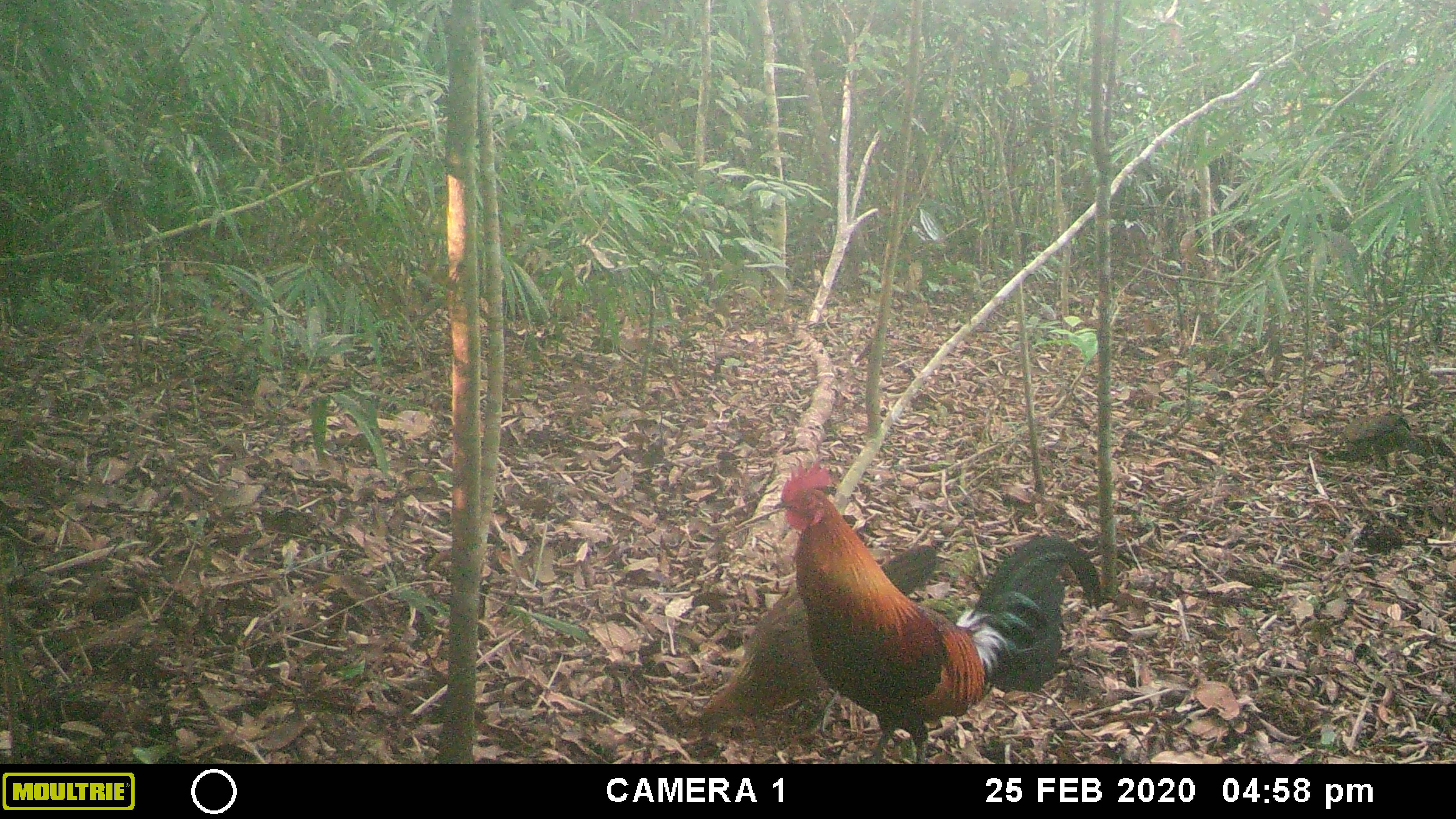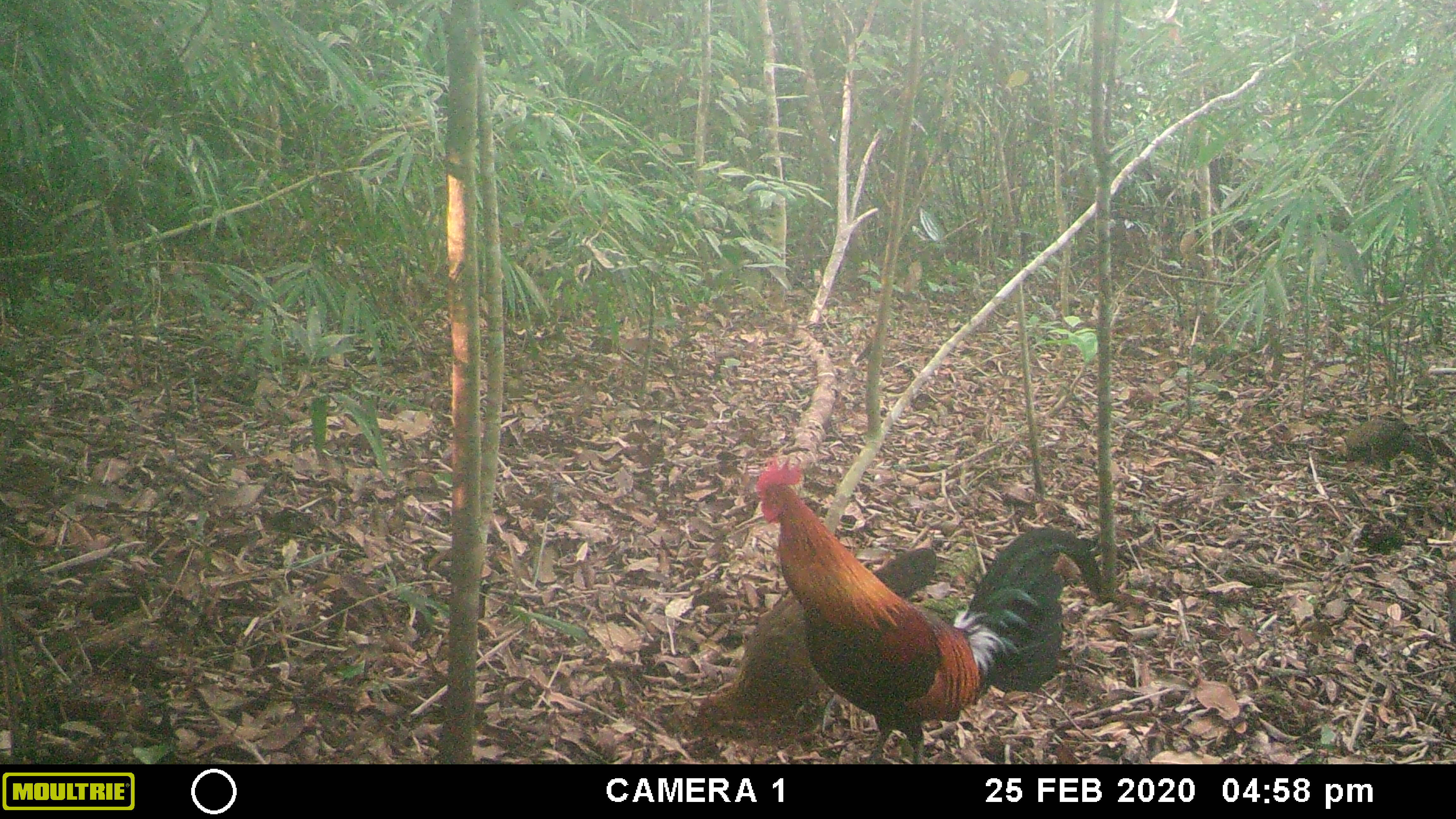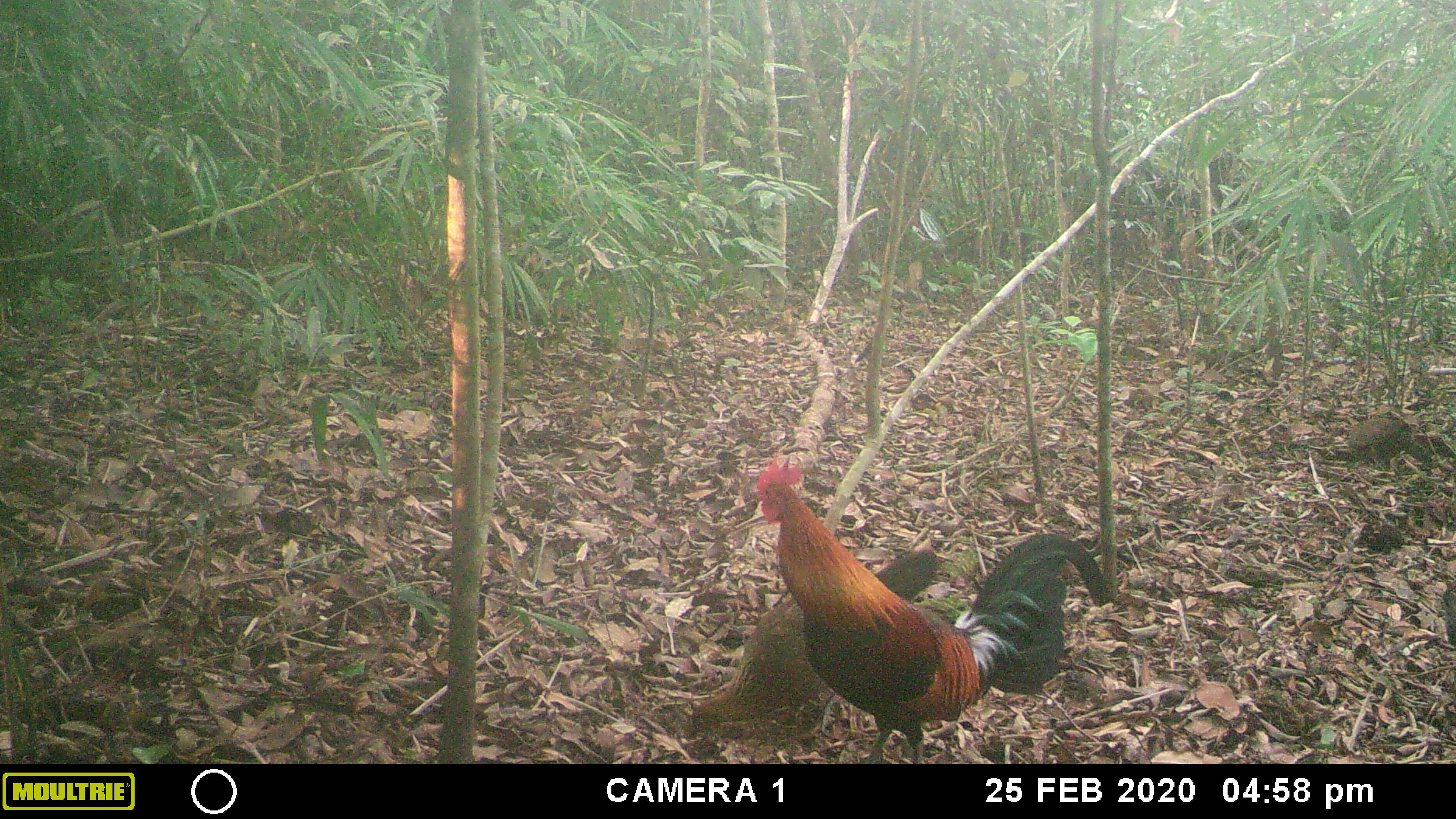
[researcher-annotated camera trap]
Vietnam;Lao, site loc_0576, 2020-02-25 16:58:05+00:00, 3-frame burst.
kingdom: Animalia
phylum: Chordata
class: Aves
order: Galliformes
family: Phasianidae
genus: Gallus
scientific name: Gallus gallus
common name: red junglefowl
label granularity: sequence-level